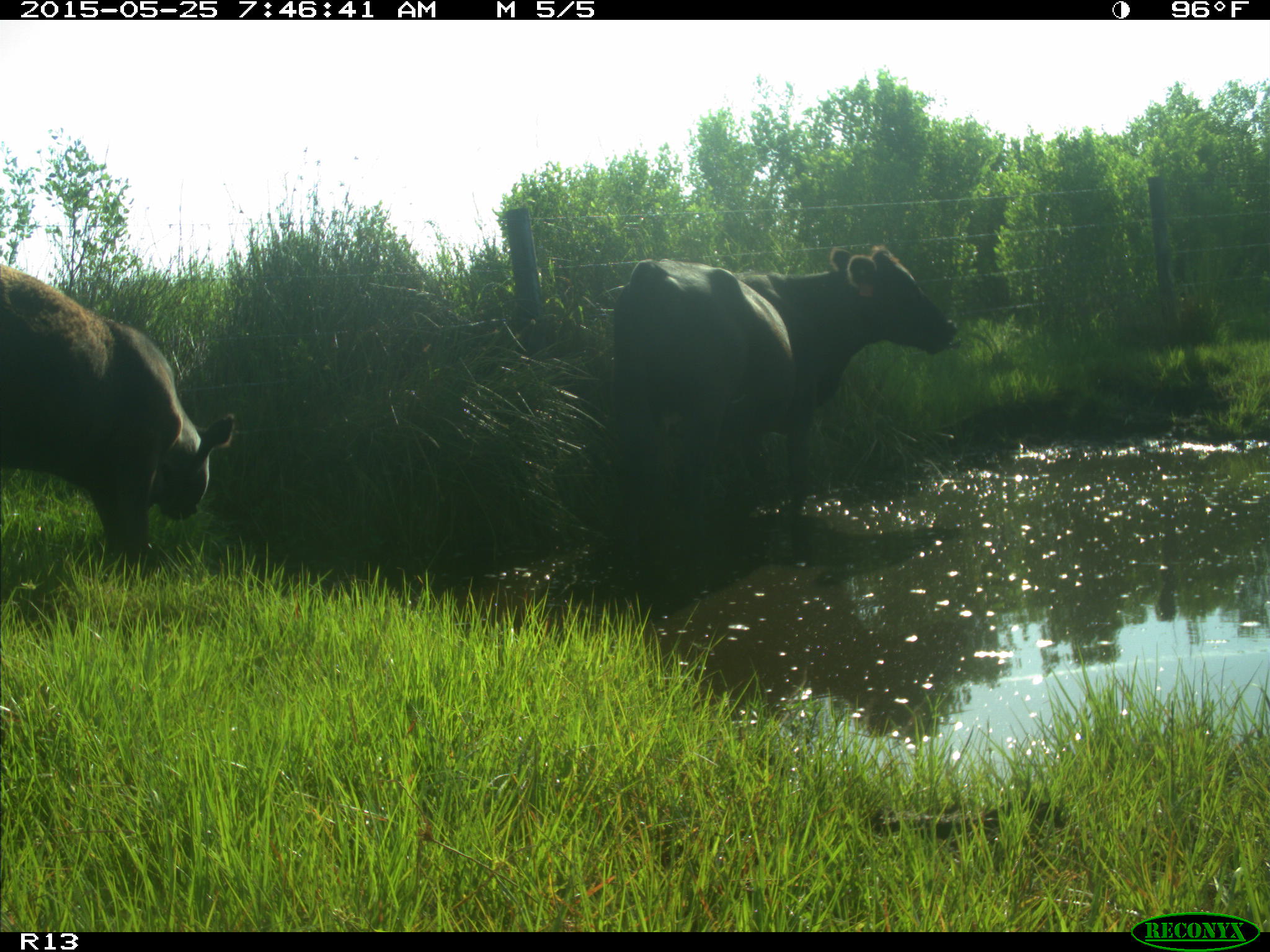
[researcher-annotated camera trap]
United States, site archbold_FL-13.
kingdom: Animalia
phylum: Chordata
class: Mammalia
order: Artiodactyla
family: Bovidae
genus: Bos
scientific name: Bos taurus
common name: domestic cow